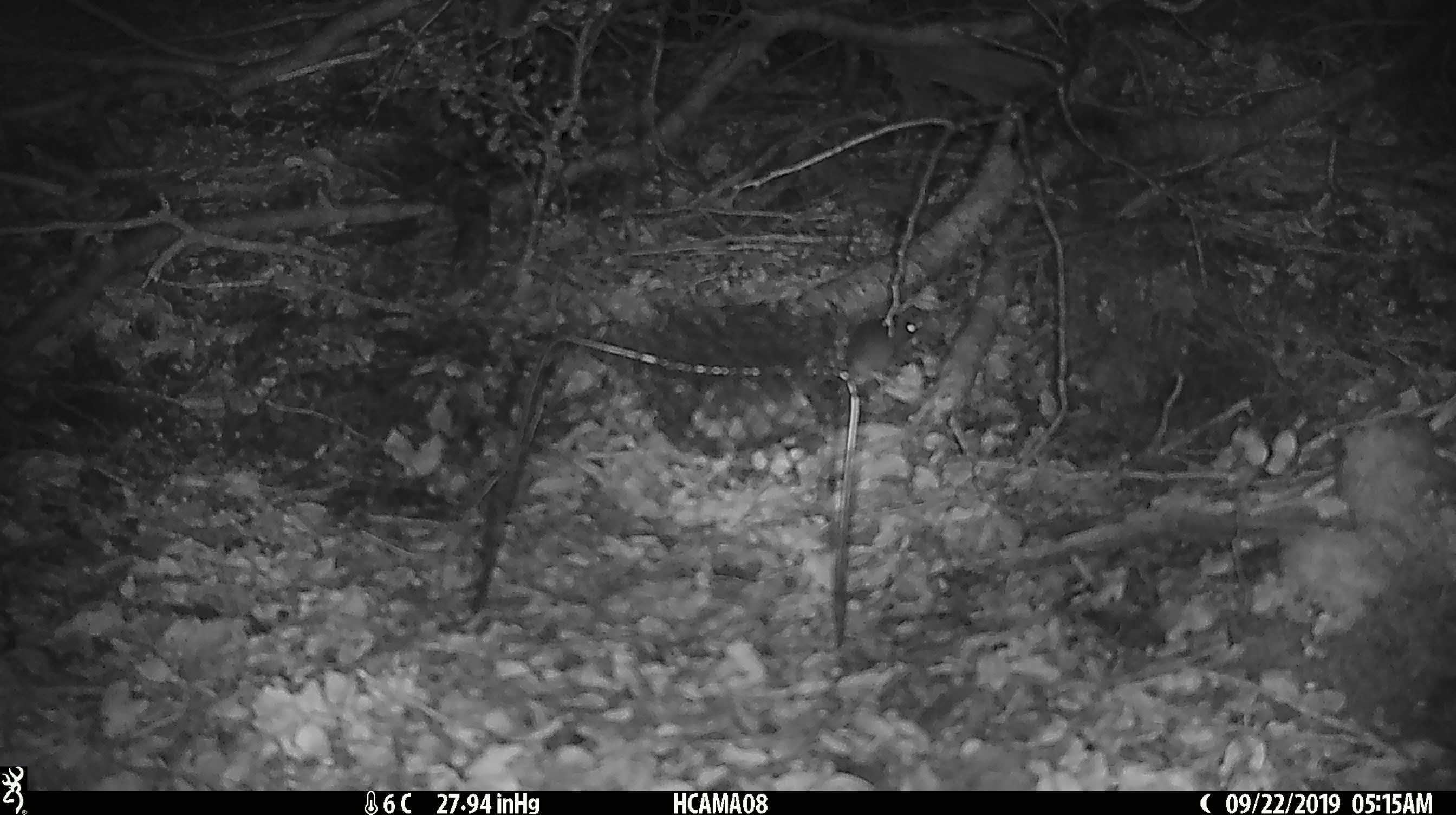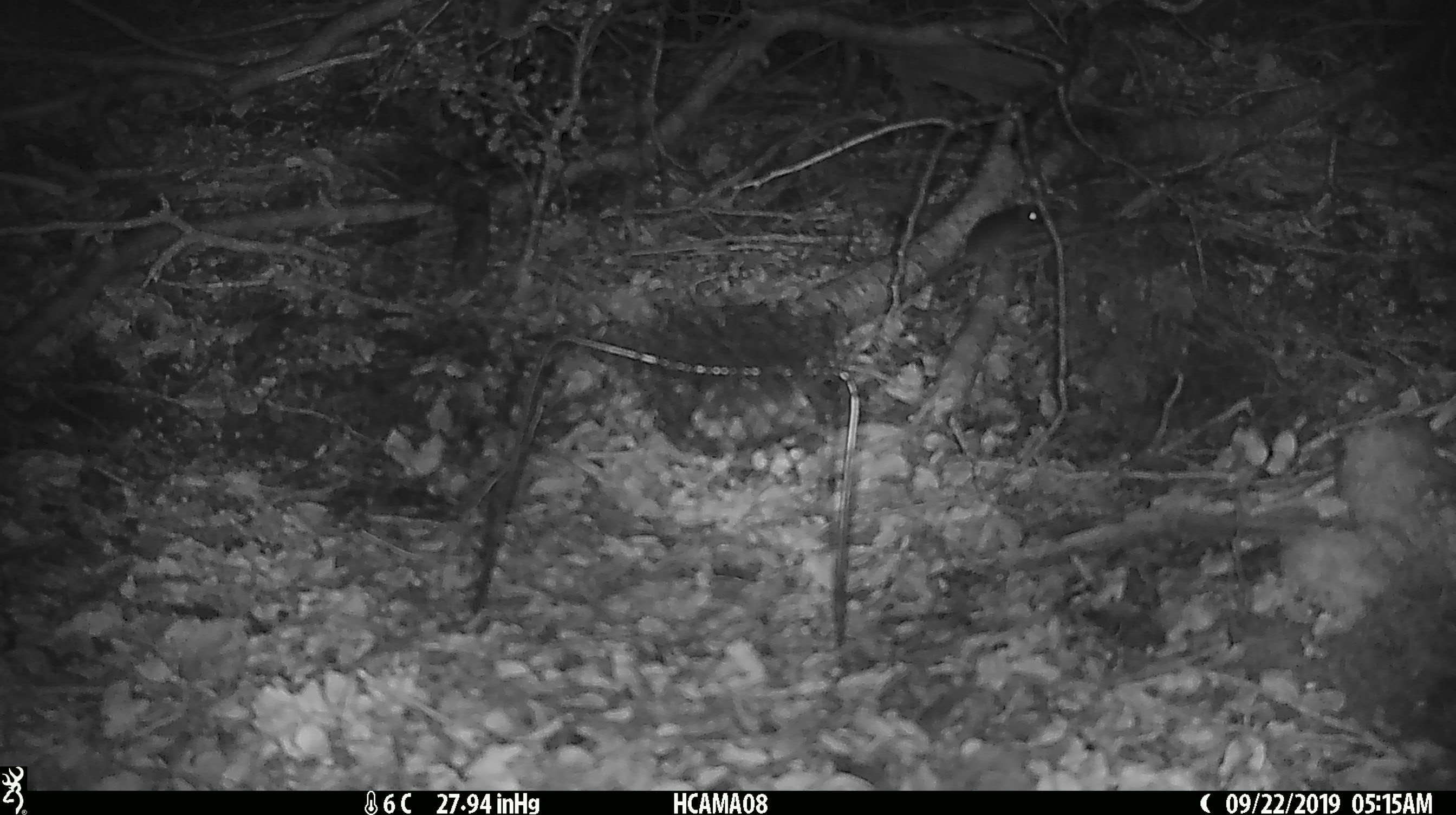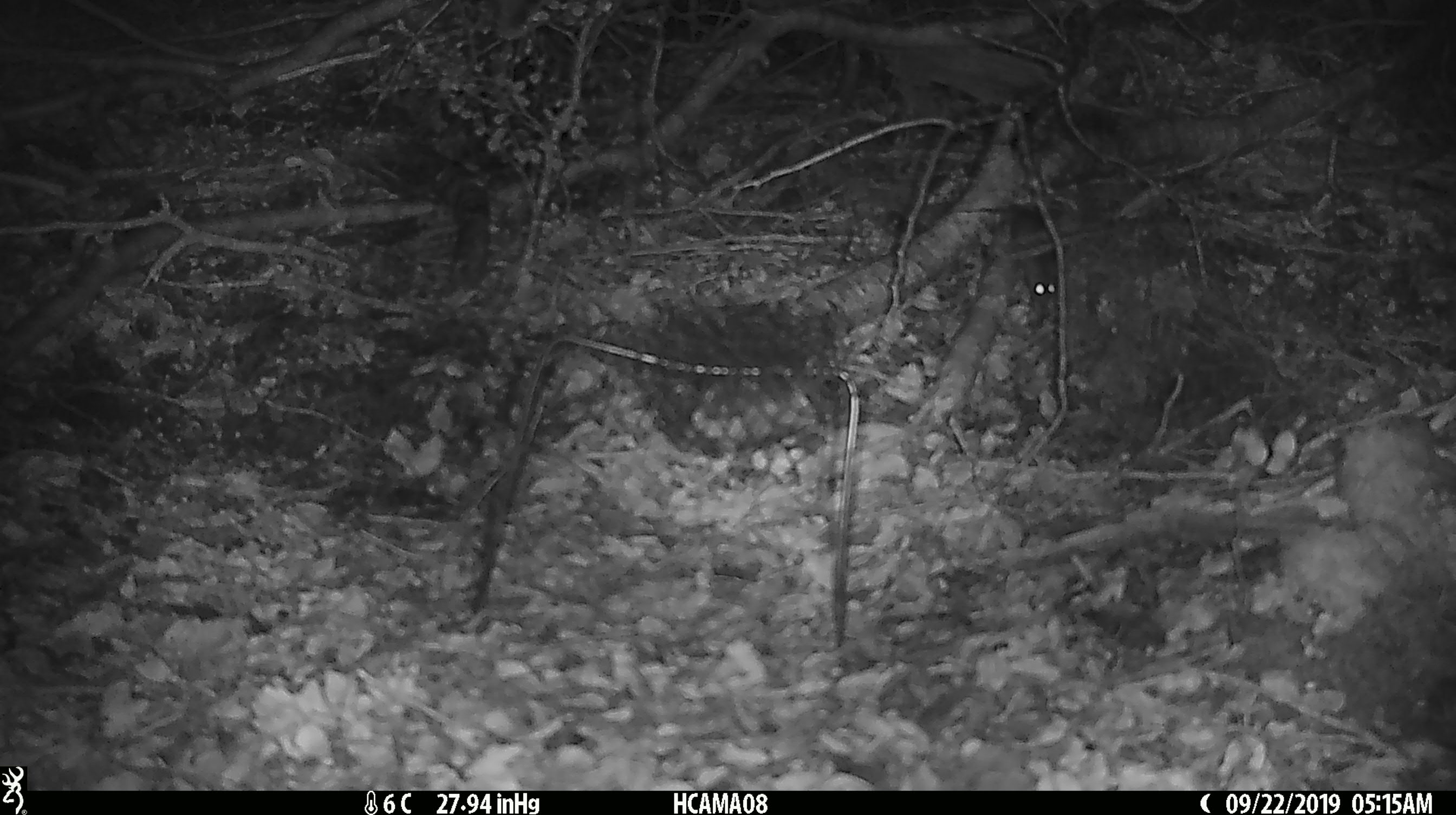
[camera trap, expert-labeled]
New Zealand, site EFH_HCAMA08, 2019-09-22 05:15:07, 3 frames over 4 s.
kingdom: Animalia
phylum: Chordata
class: Mammalia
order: Rodentia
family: Muridae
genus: Mus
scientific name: Mus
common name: mouse